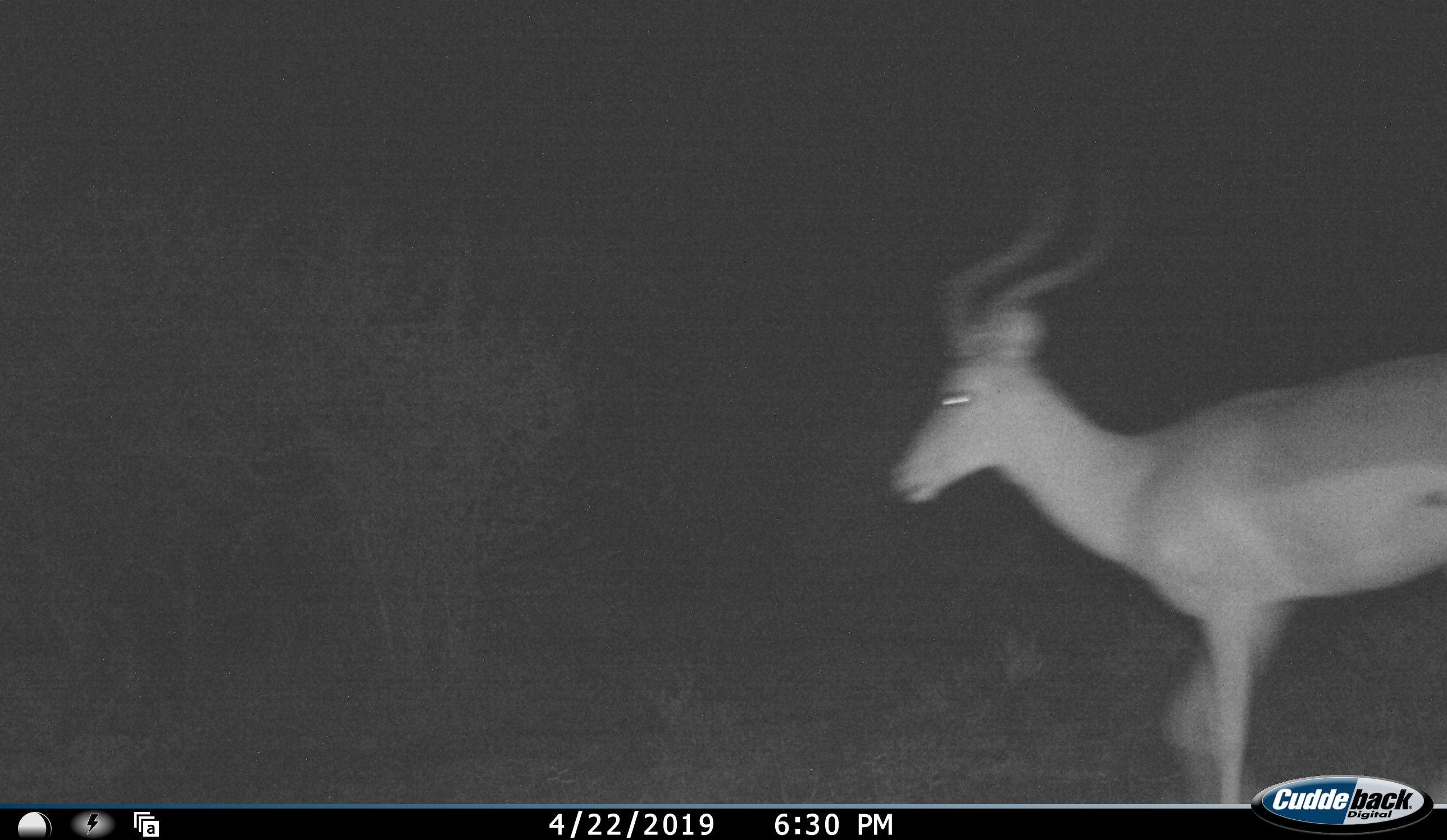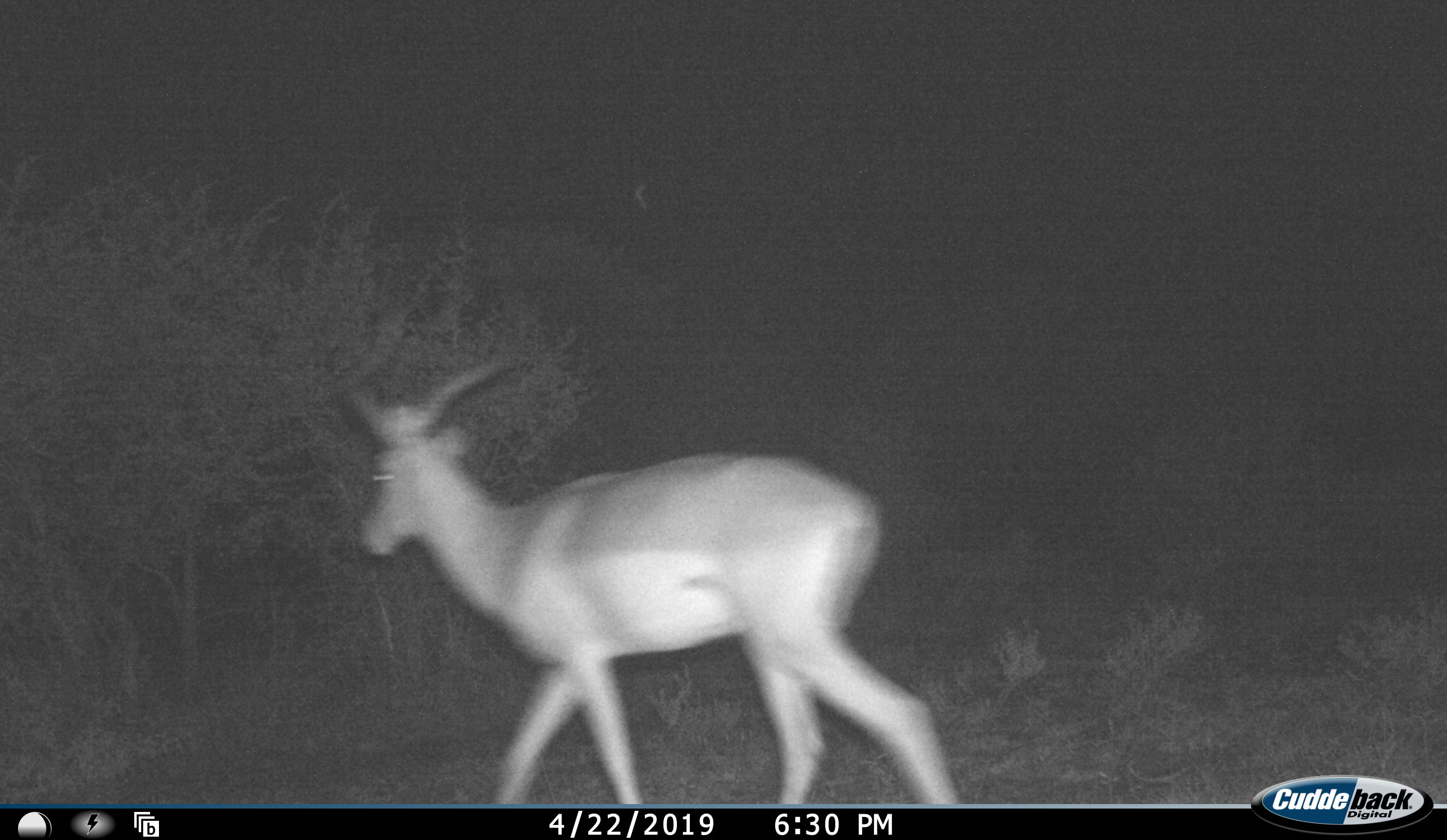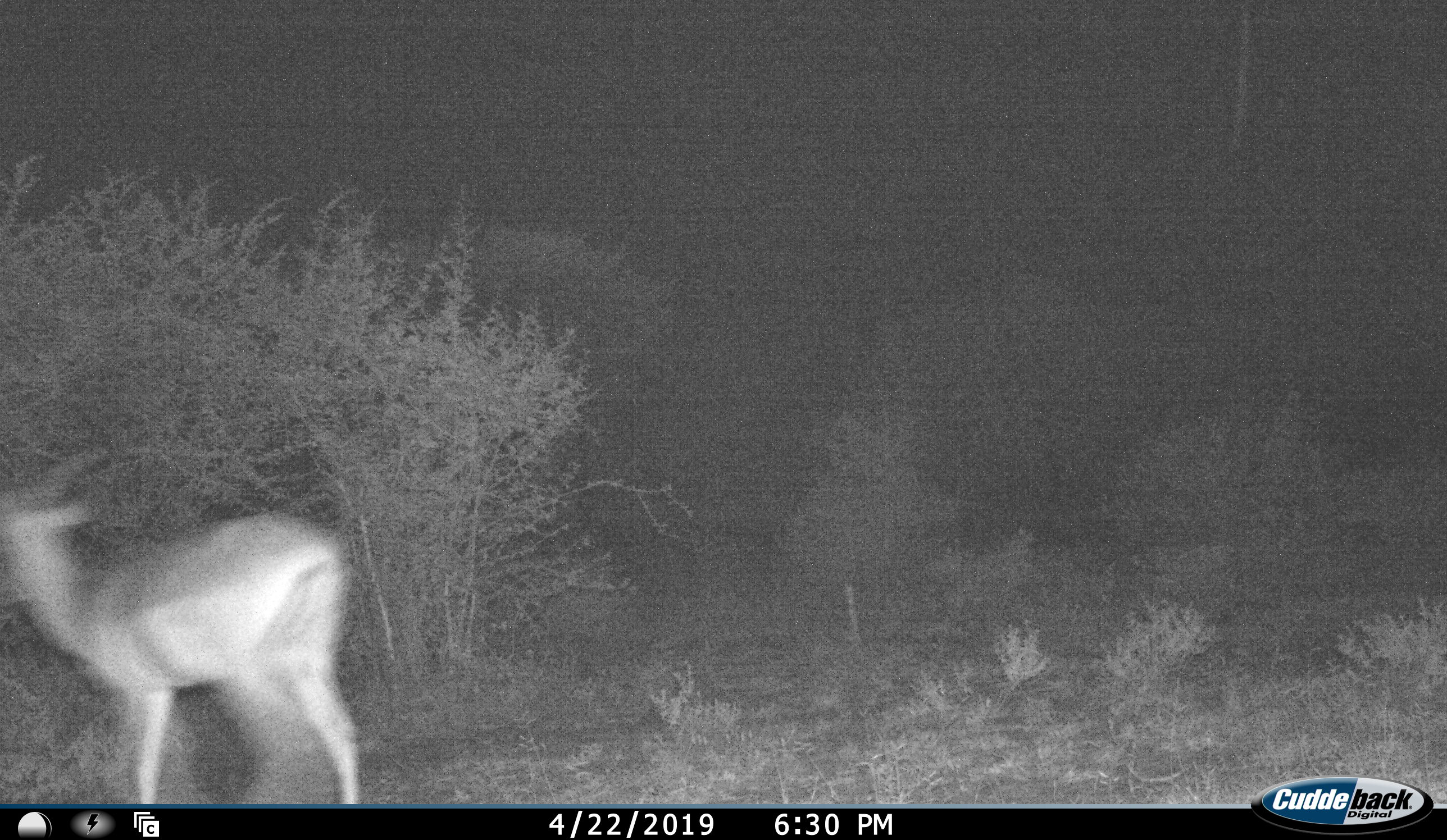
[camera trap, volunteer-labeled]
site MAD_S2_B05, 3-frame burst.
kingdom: Animalia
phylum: Chordata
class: Mammalia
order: Artiodactyla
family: Bovidae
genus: Aepyceros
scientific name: Aepyceros melampus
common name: impala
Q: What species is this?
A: Impala (Aepyceros melampus).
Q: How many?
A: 1.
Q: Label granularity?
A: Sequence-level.